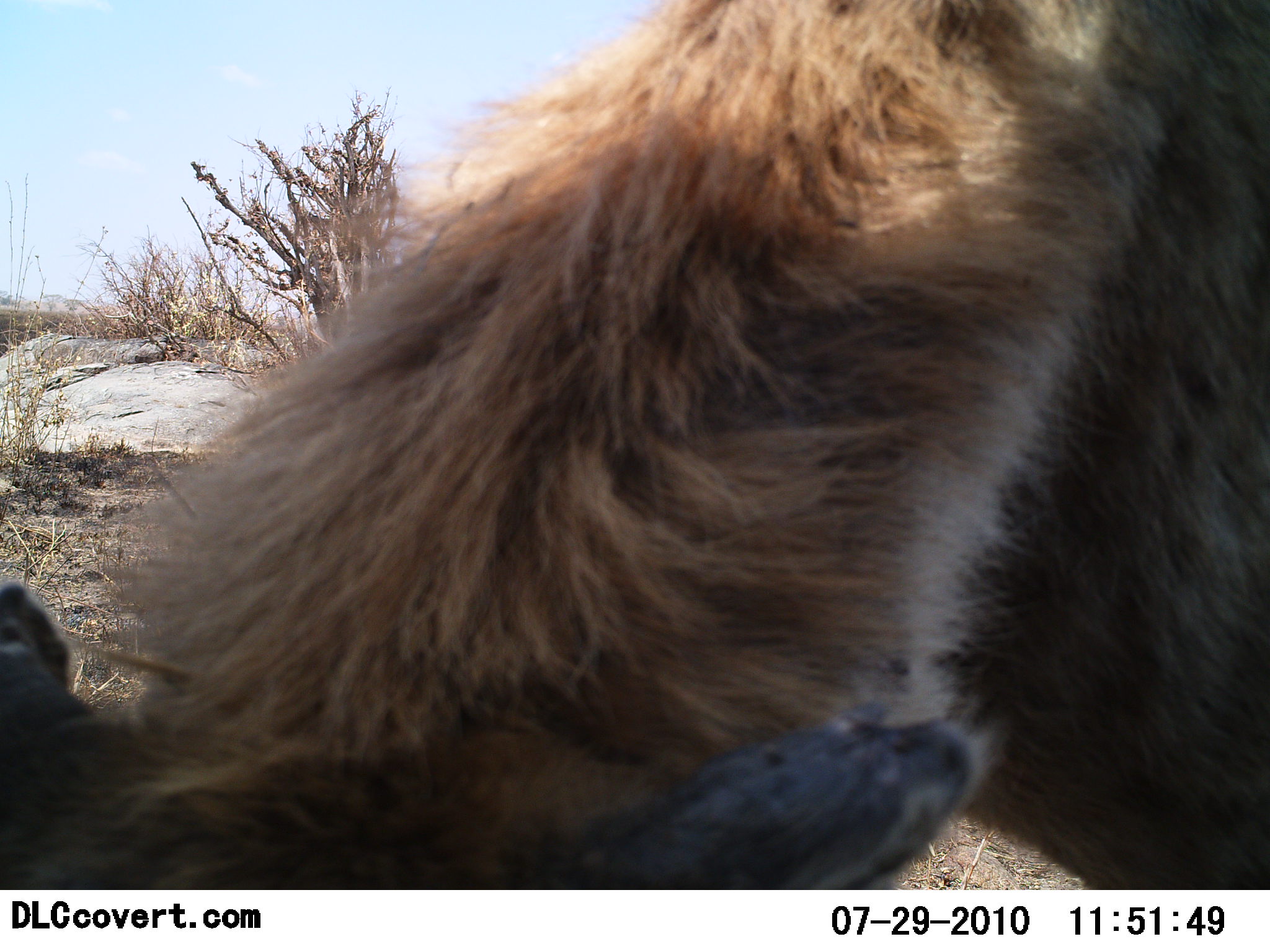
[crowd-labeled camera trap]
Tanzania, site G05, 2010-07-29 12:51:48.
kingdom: Animalia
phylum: Chordata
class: Mammalia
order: Carnivora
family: Hyaenidae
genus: Crocuta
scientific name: Crocuta crocuta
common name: spotted hyena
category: hyenaspotted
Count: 1.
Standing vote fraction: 58%.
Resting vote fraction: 8%.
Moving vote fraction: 8%.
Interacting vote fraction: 25%.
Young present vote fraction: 0%.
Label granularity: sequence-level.